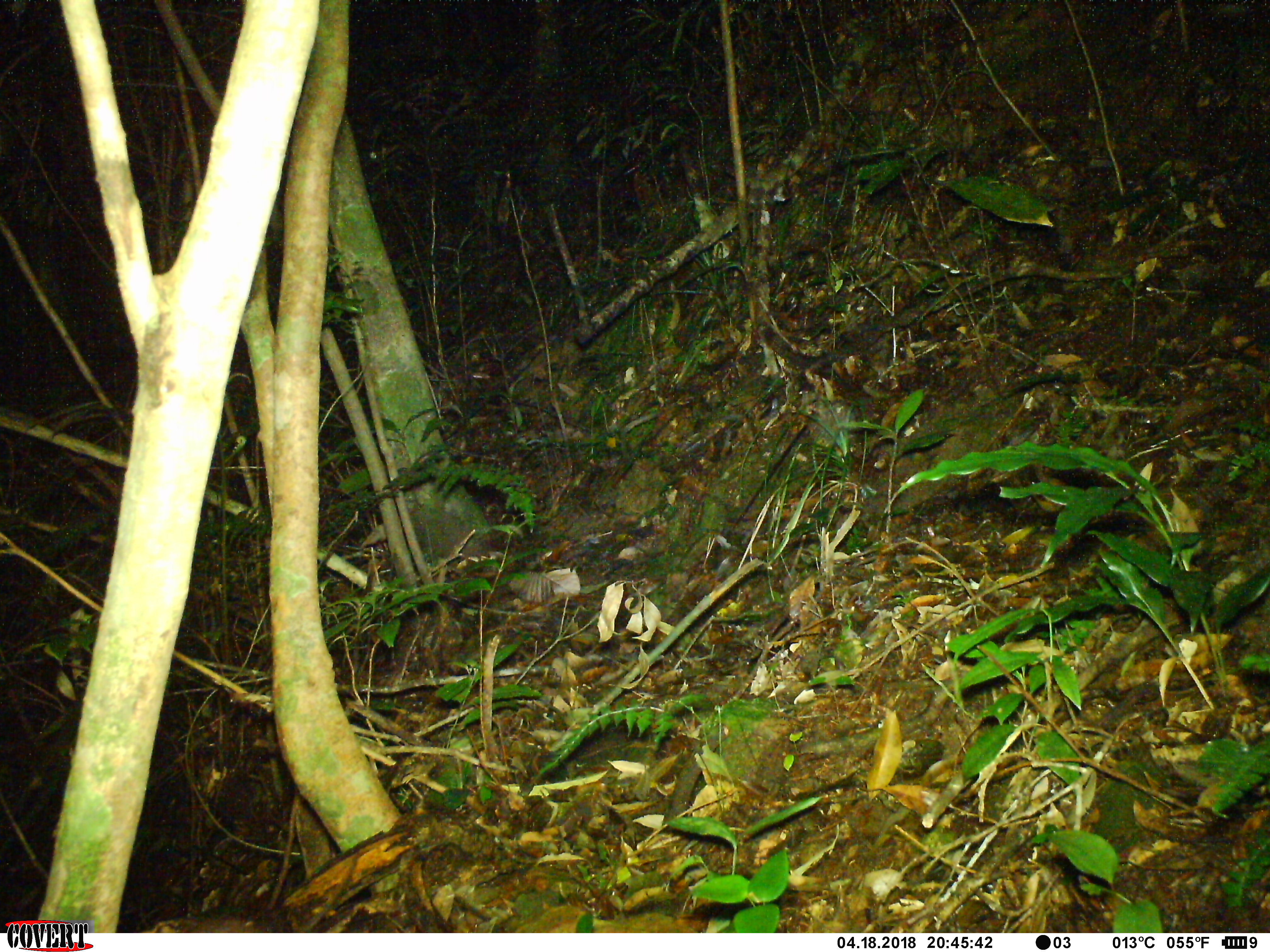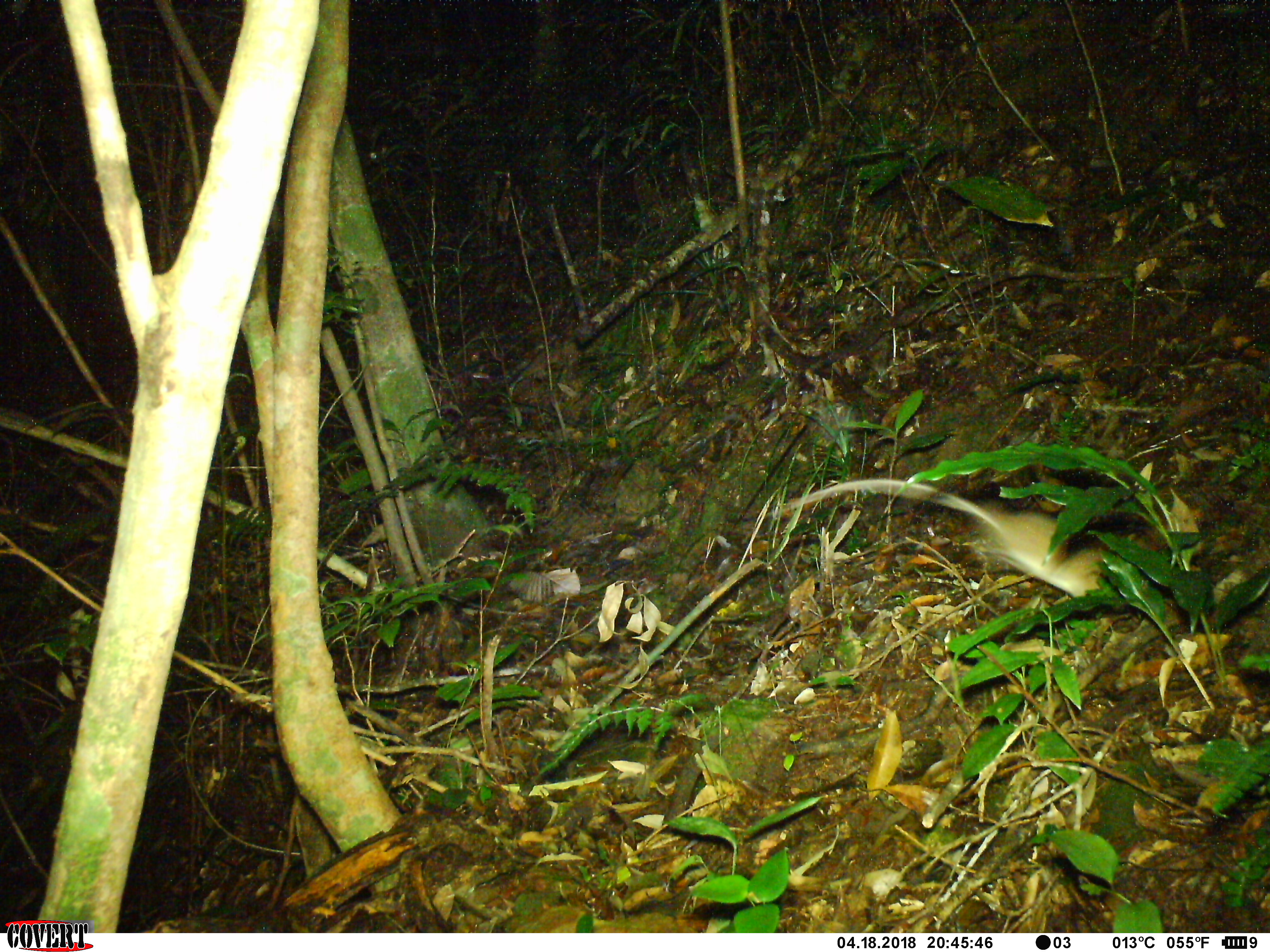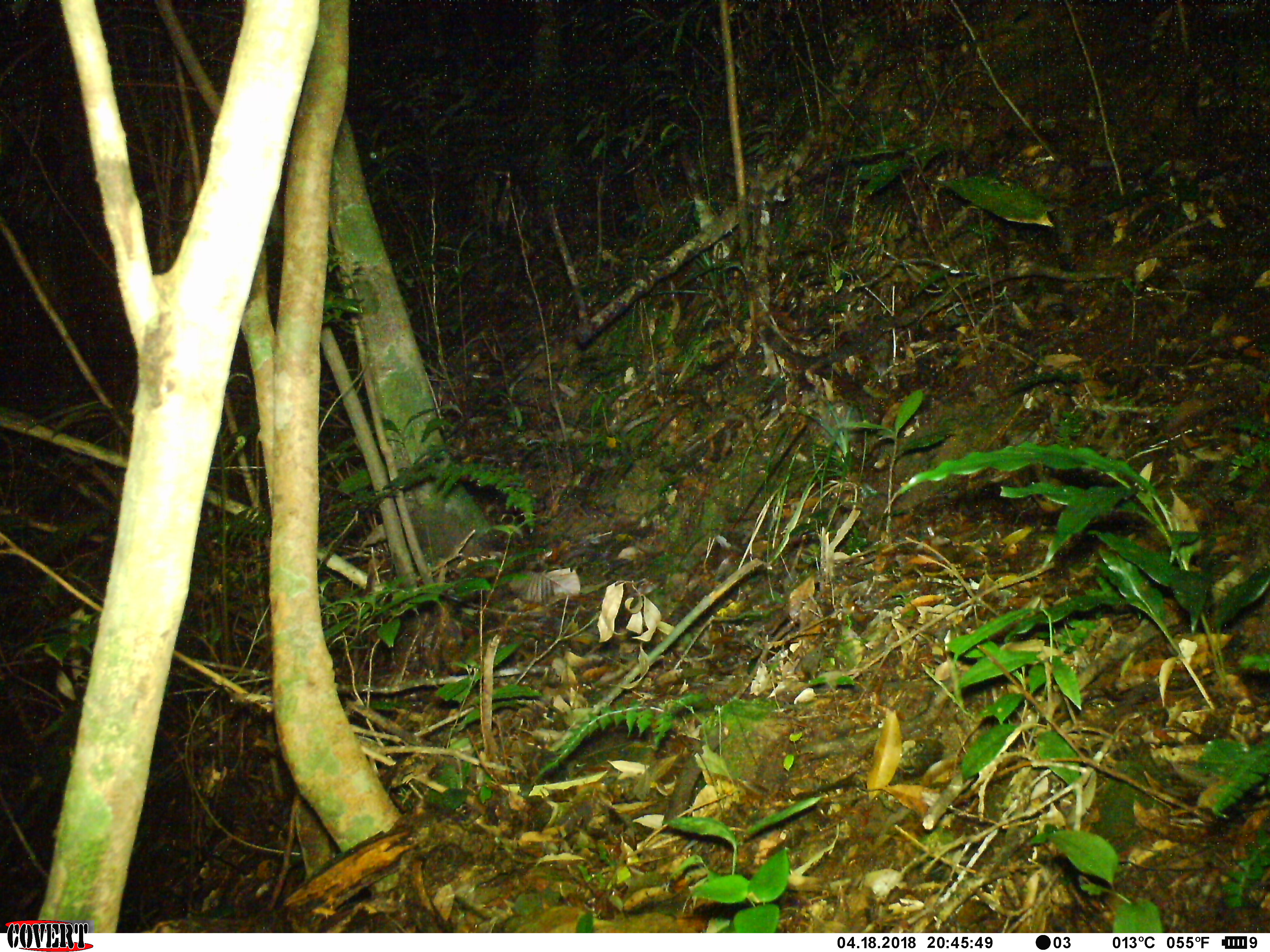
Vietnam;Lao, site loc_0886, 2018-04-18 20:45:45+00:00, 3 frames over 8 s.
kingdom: Animalia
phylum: Chordata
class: Mammalia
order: Rodentia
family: Muridae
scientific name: Muridae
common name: old-world mice and rats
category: unidentified murid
Unidentified murid (old-world mice and rats) (Muridae). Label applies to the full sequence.